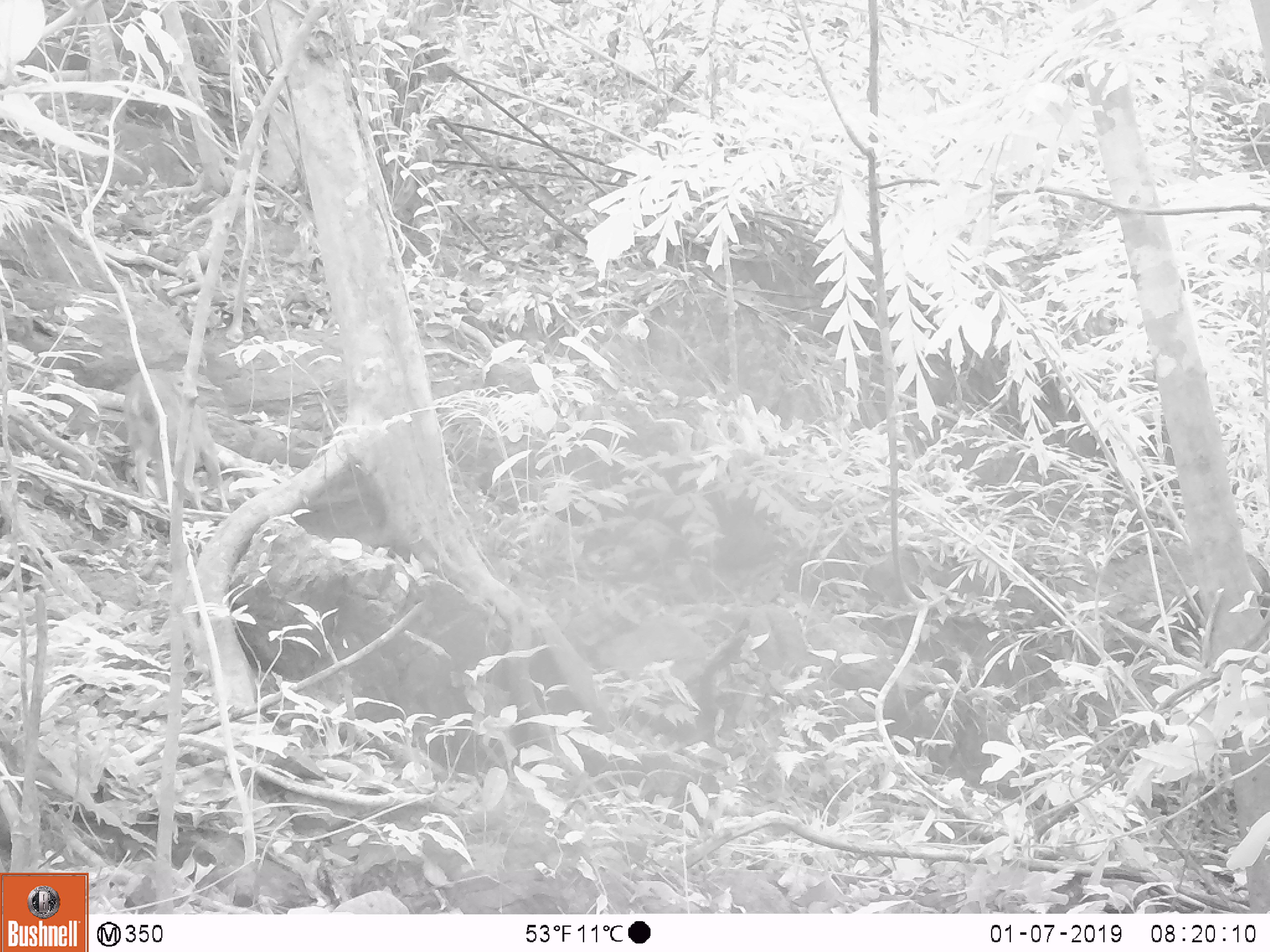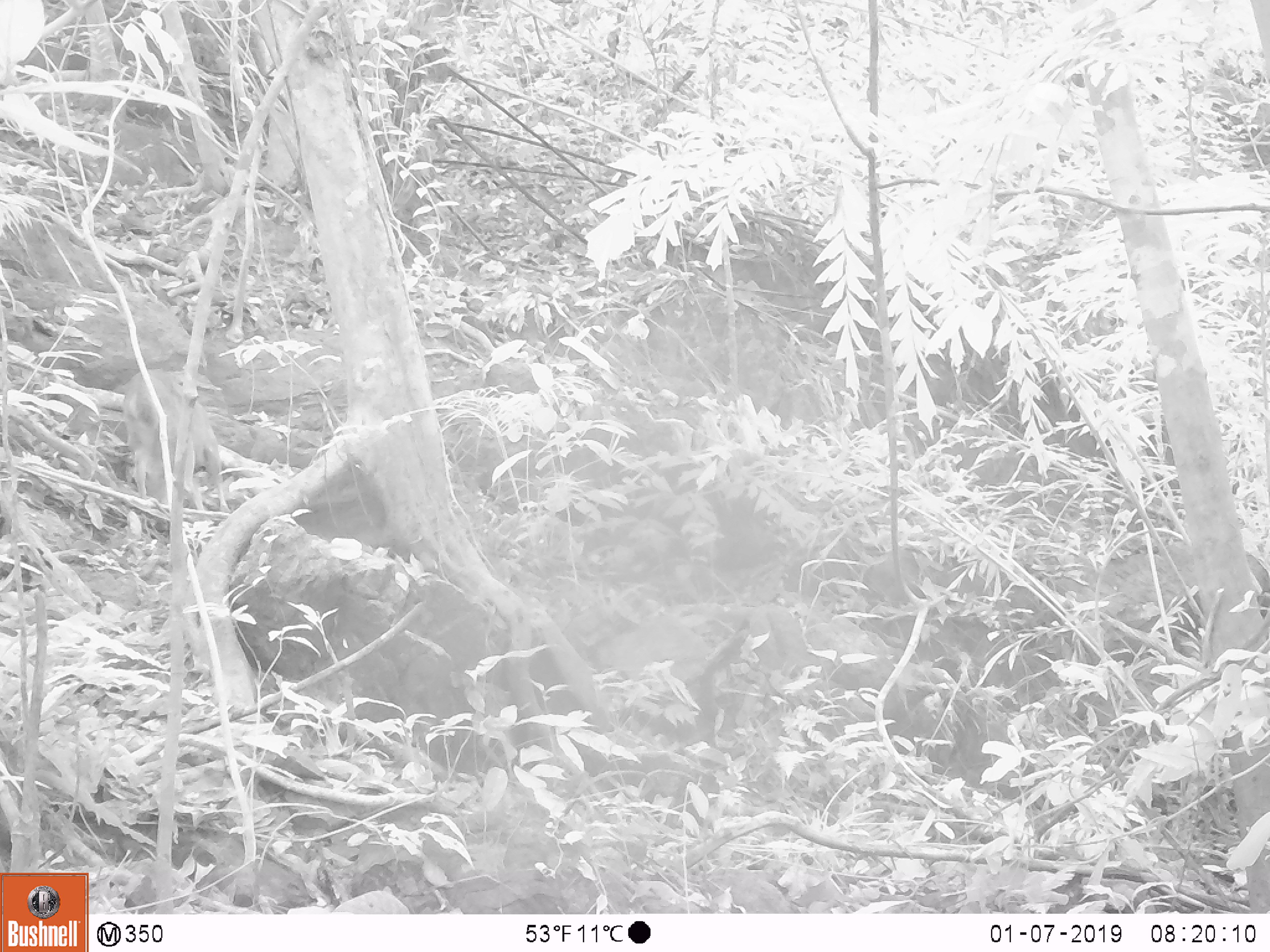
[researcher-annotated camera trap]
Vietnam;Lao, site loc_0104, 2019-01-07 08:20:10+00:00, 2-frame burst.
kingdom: Animalia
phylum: Chordata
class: Mammalia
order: Artiodactyla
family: Cervidae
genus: Muntiacus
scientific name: Muntiacus vuquangensis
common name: large-antlered muntjac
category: large antlered muntjac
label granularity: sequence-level